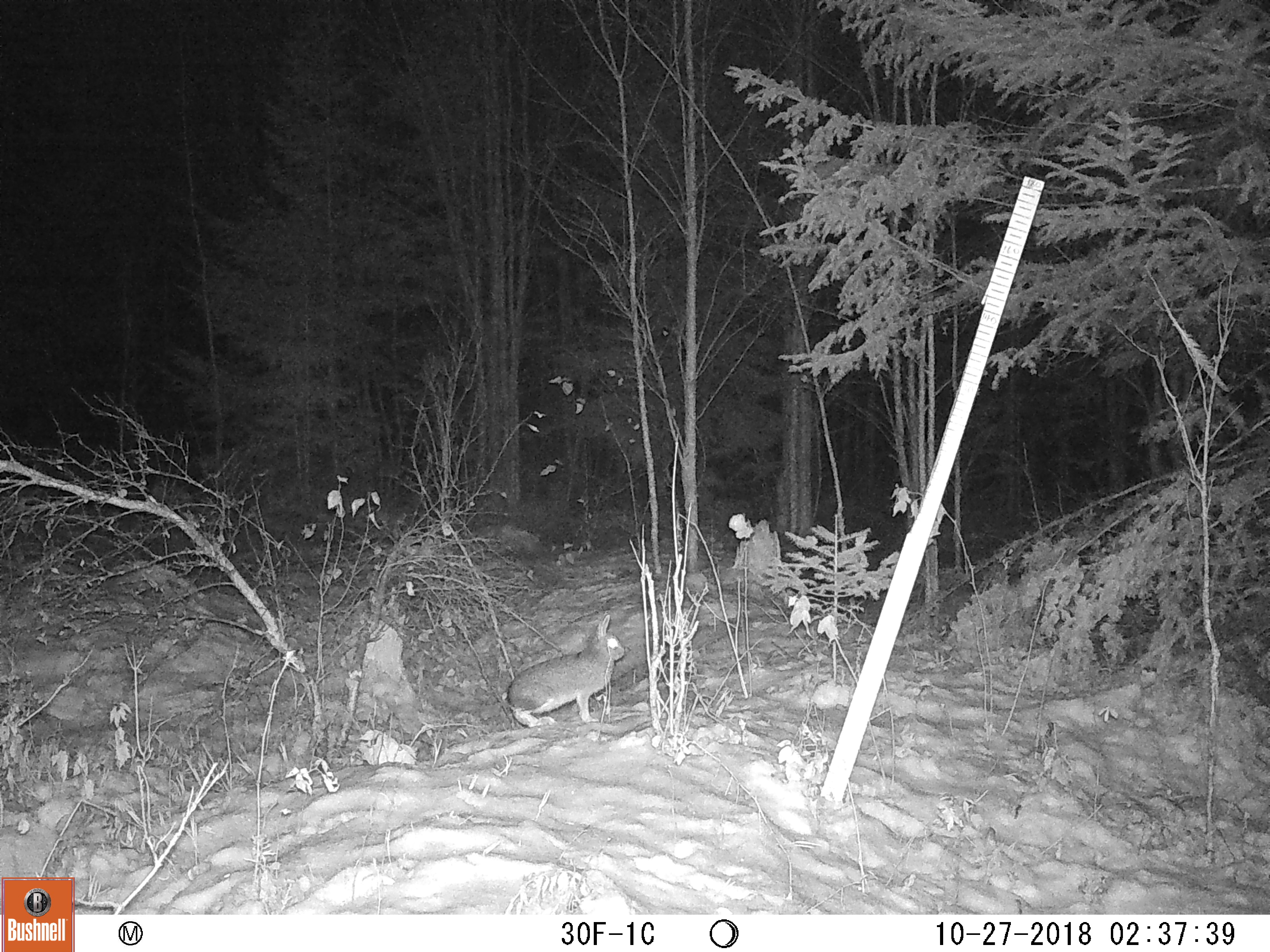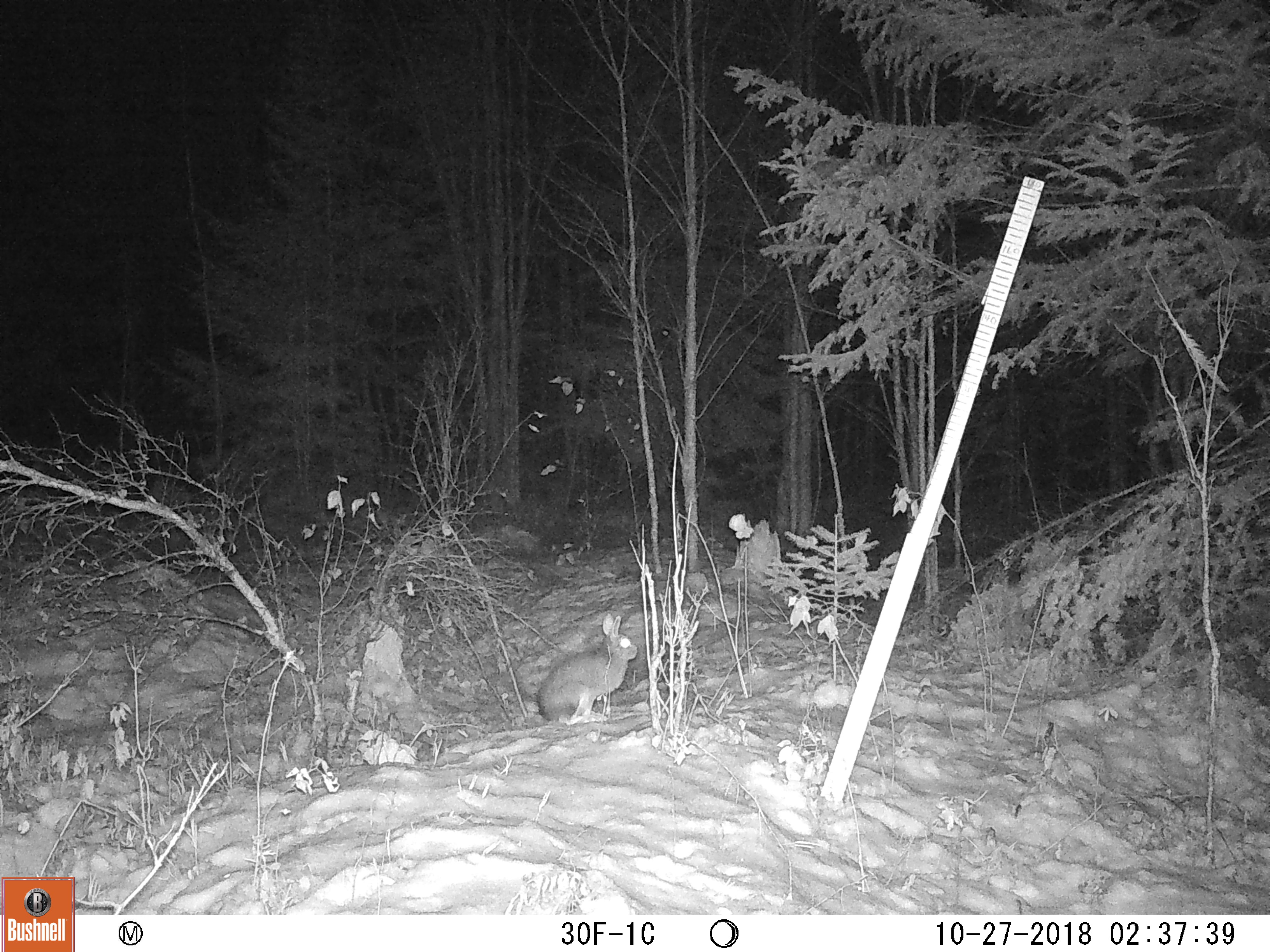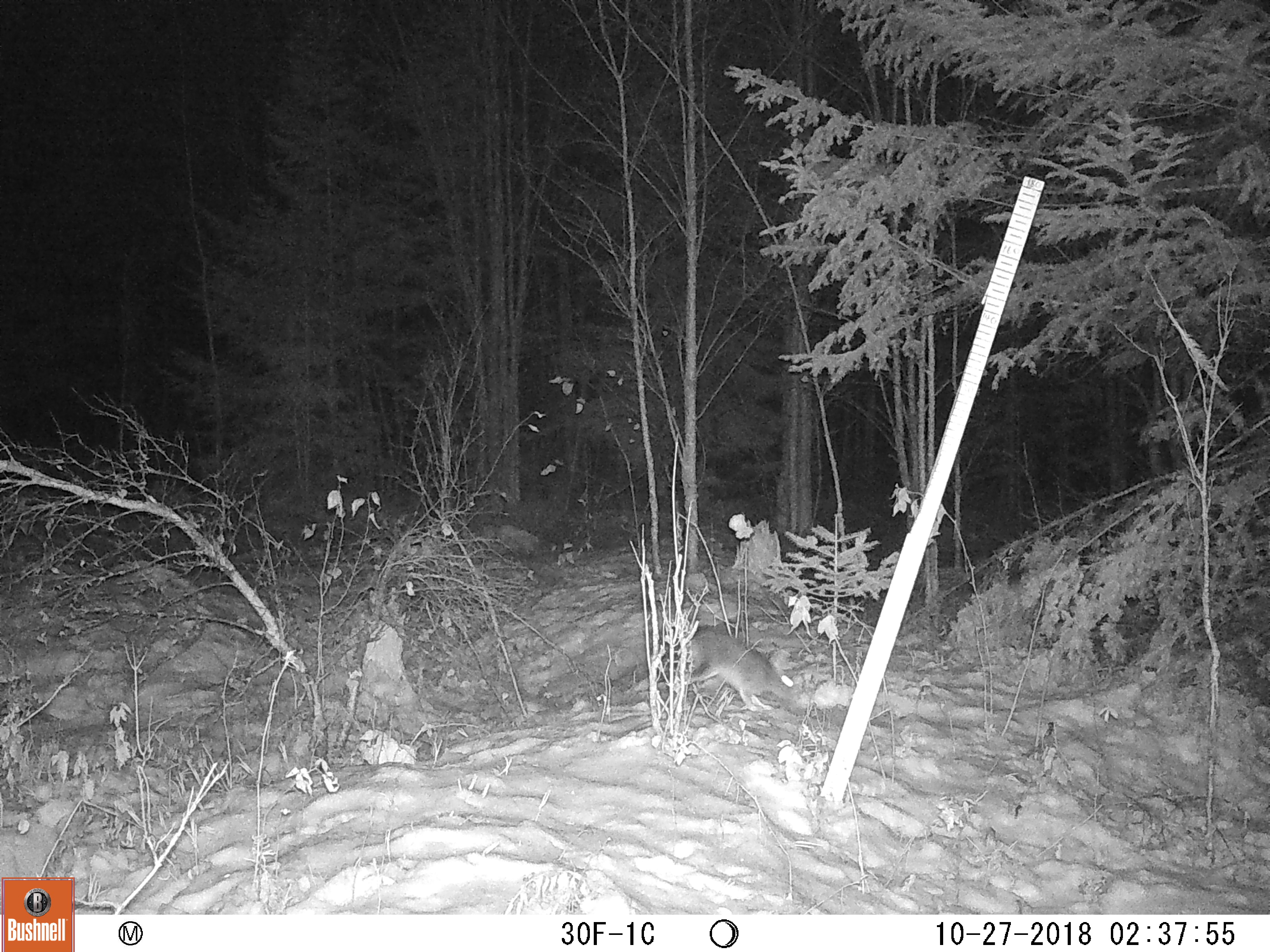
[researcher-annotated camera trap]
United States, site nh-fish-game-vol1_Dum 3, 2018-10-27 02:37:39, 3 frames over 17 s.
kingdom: Animalia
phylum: Chordata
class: Mammalia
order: Lagomorpha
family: Leporidae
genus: Lepus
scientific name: Lepus americanus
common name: snowshoe hare